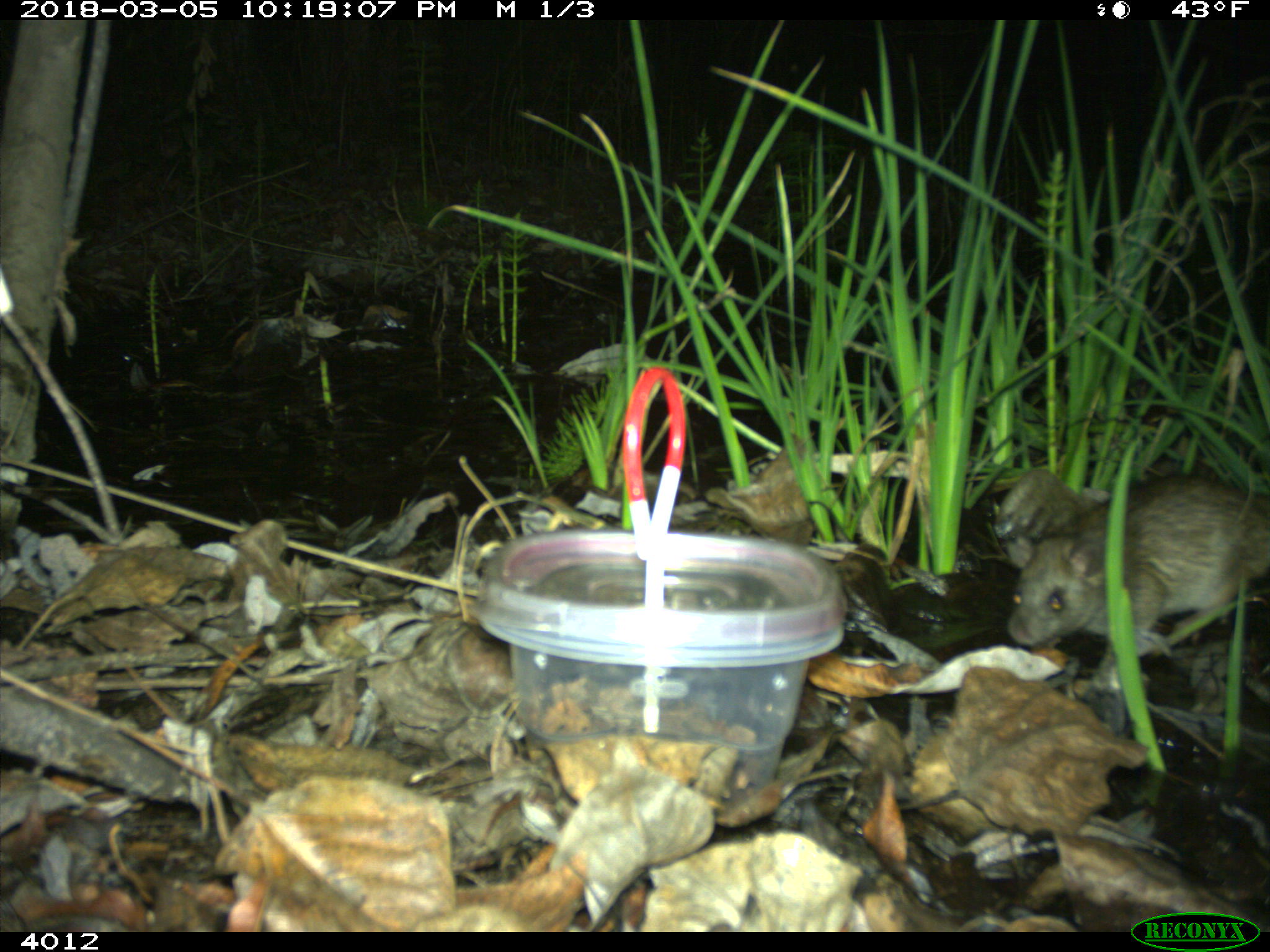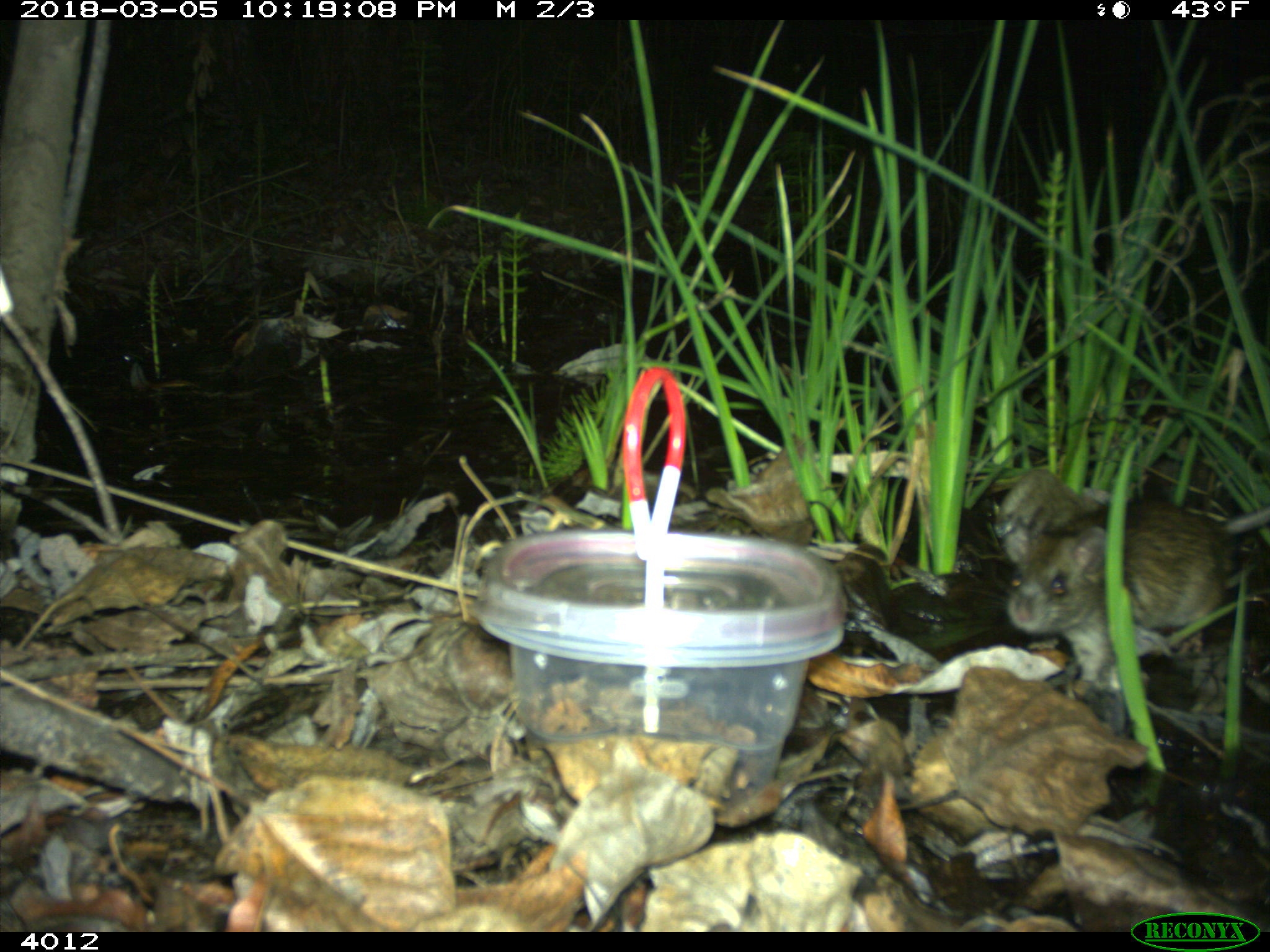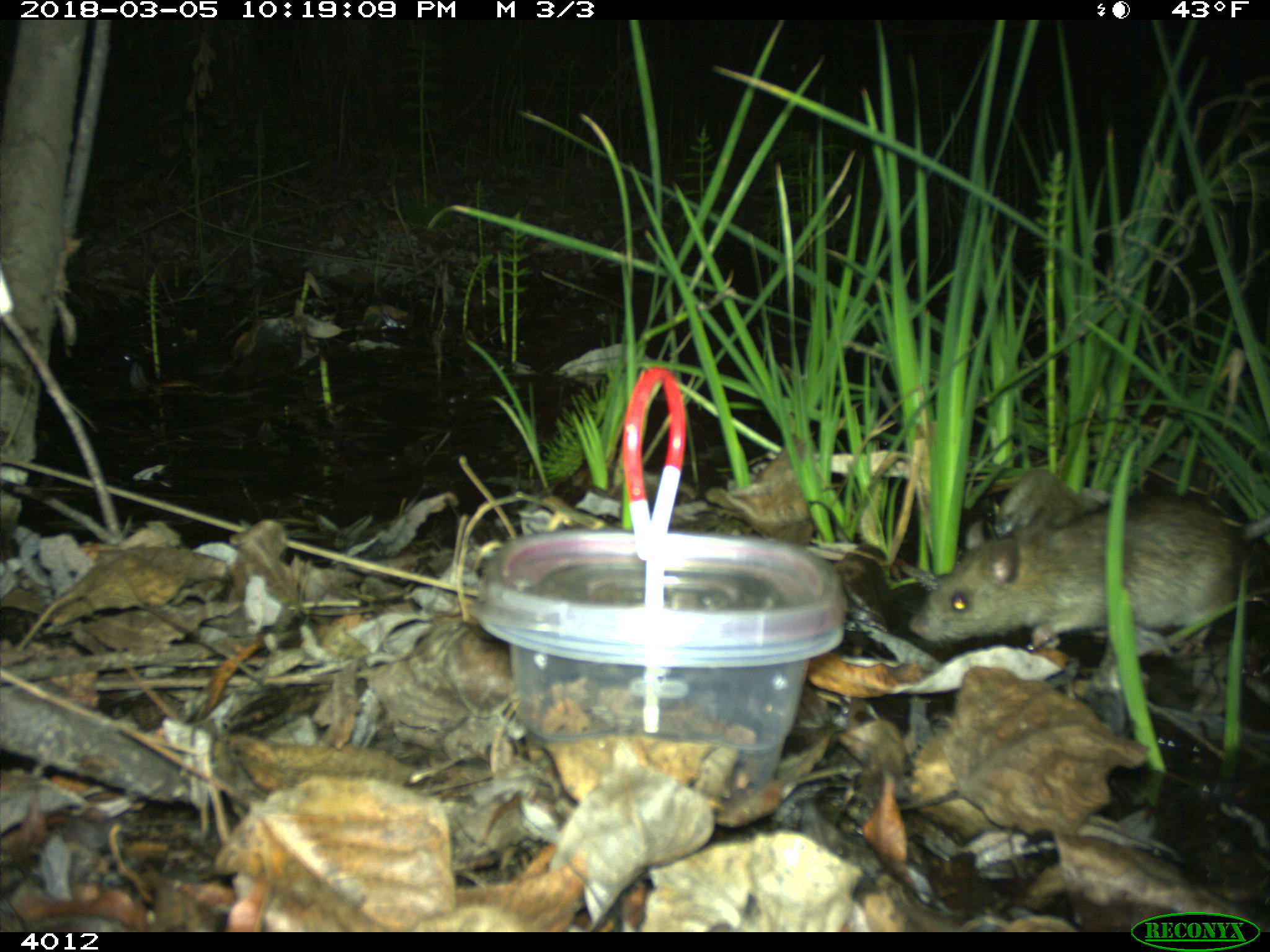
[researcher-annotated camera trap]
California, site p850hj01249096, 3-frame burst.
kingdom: Animalia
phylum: Chordata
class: Mammalia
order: Rodentia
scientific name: Rodentia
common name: rodent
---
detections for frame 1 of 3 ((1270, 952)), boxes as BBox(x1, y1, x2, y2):
rodent: BBox(1006, 476, 1269, 676)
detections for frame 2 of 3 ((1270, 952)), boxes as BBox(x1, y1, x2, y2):
rodent: BBox(1005, 498, 1269, 690)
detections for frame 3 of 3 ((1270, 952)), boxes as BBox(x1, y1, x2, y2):
rodent: BBox(907, 489, 1269, 661)